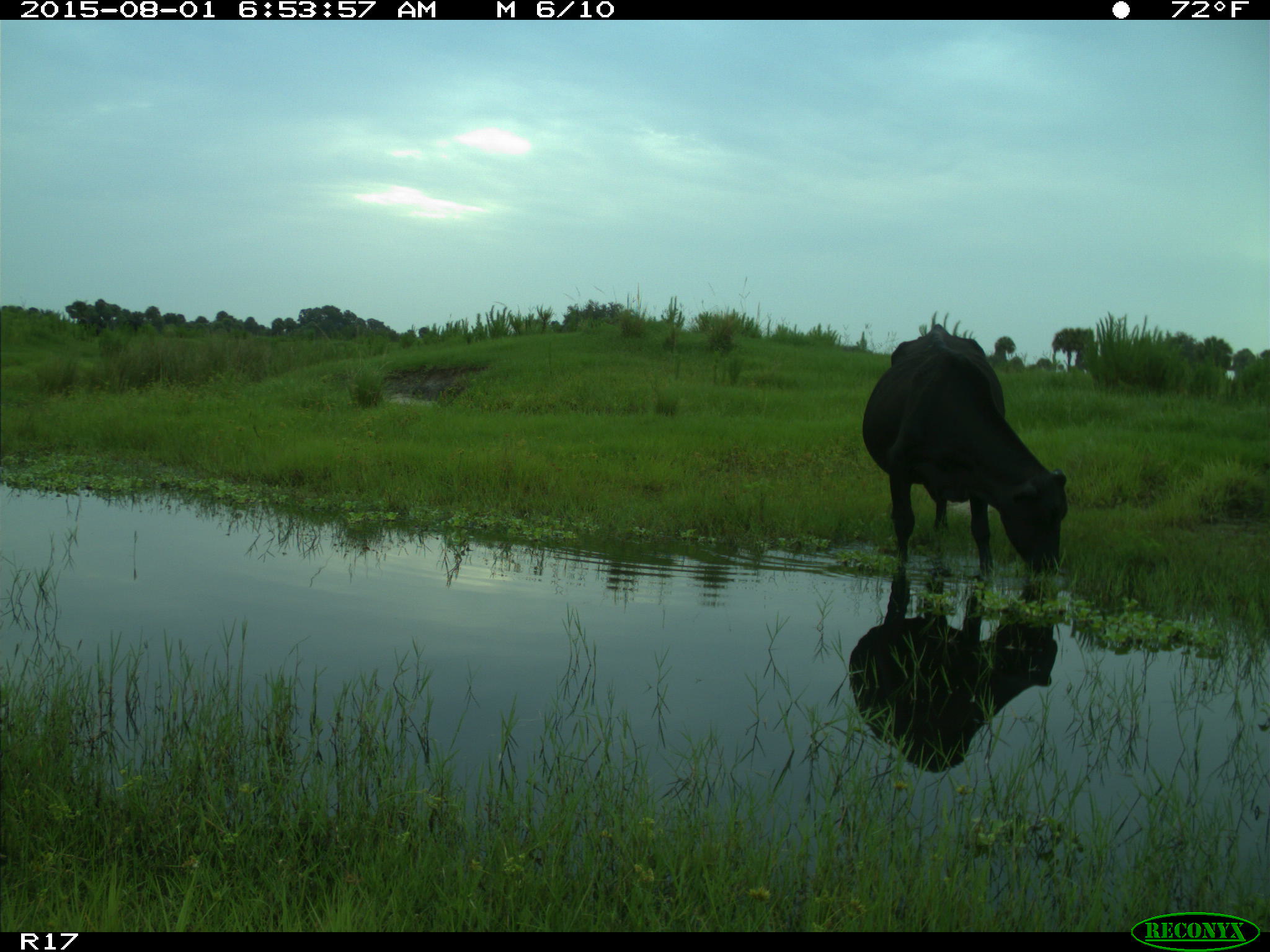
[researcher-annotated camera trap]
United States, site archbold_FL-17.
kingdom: Animalia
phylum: Chordata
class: Mammalia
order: Artiodactyla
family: Bovidae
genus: Bos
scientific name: Bos taurus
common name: domestic cow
Bos taurus (domestic cow).